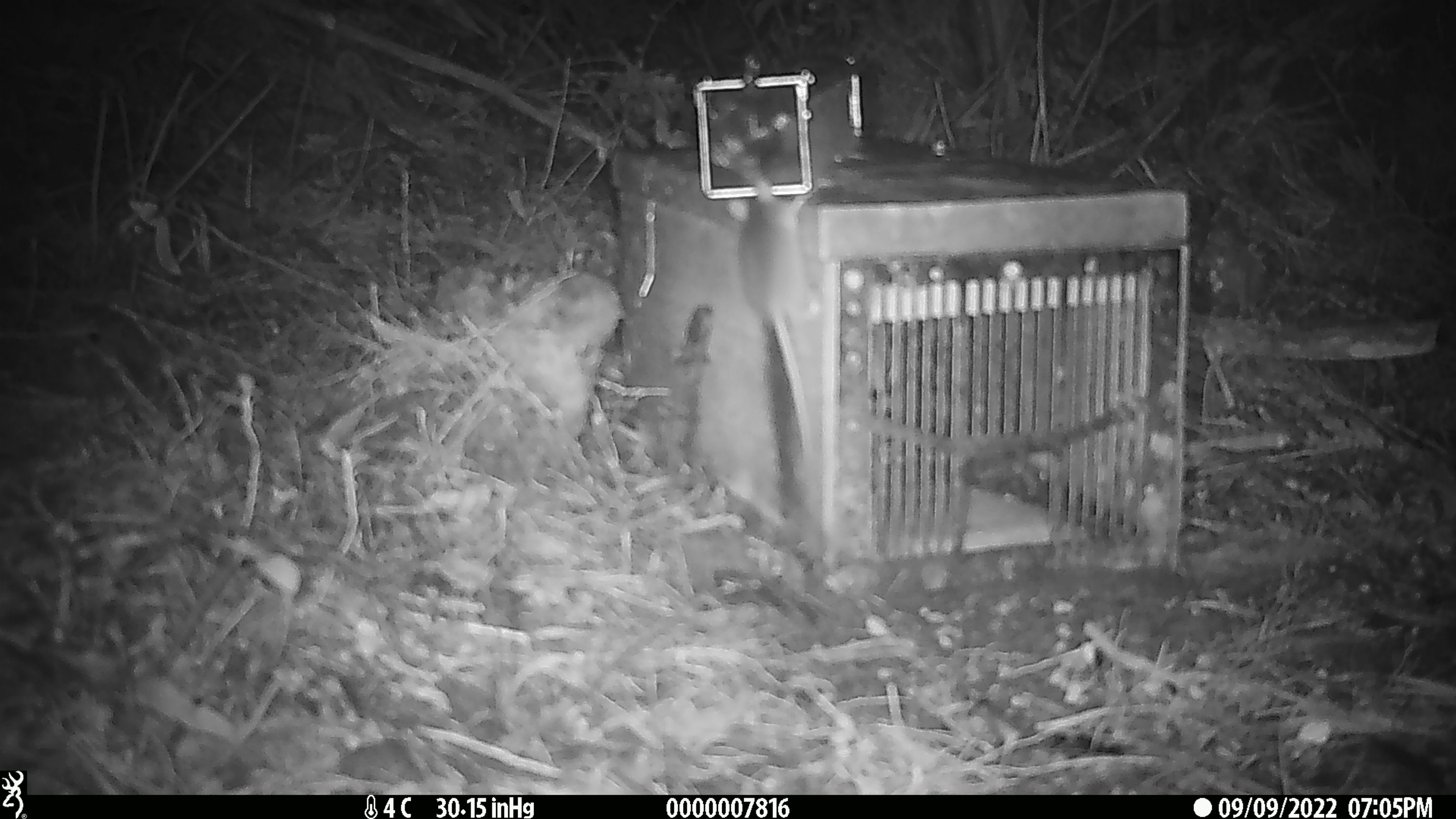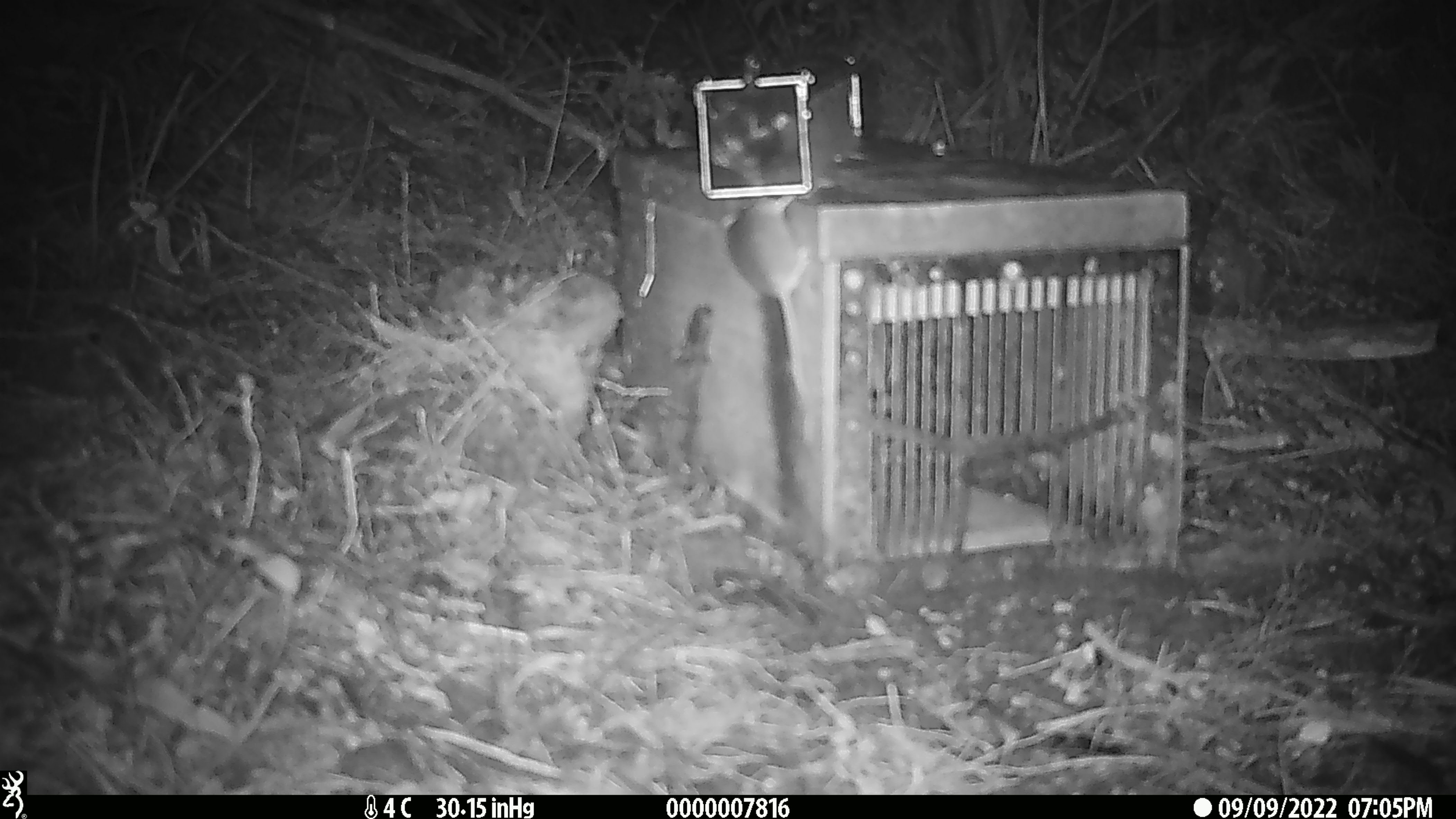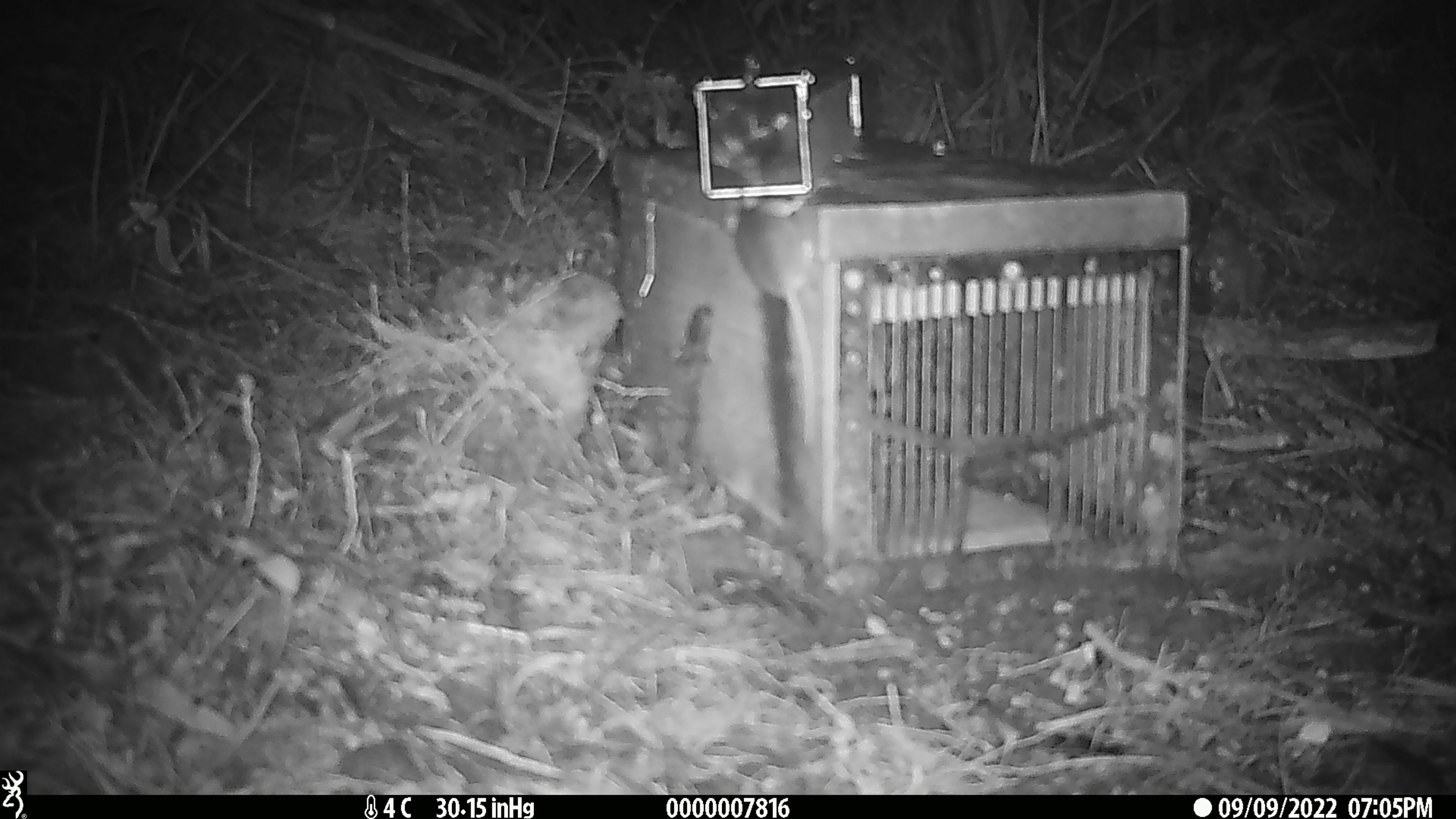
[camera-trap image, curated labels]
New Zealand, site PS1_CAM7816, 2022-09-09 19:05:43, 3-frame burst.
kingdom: Animalia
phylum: Chordata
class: Mammalia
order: Rodentia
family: Muridae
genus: Mus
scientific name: Mus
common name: mouse